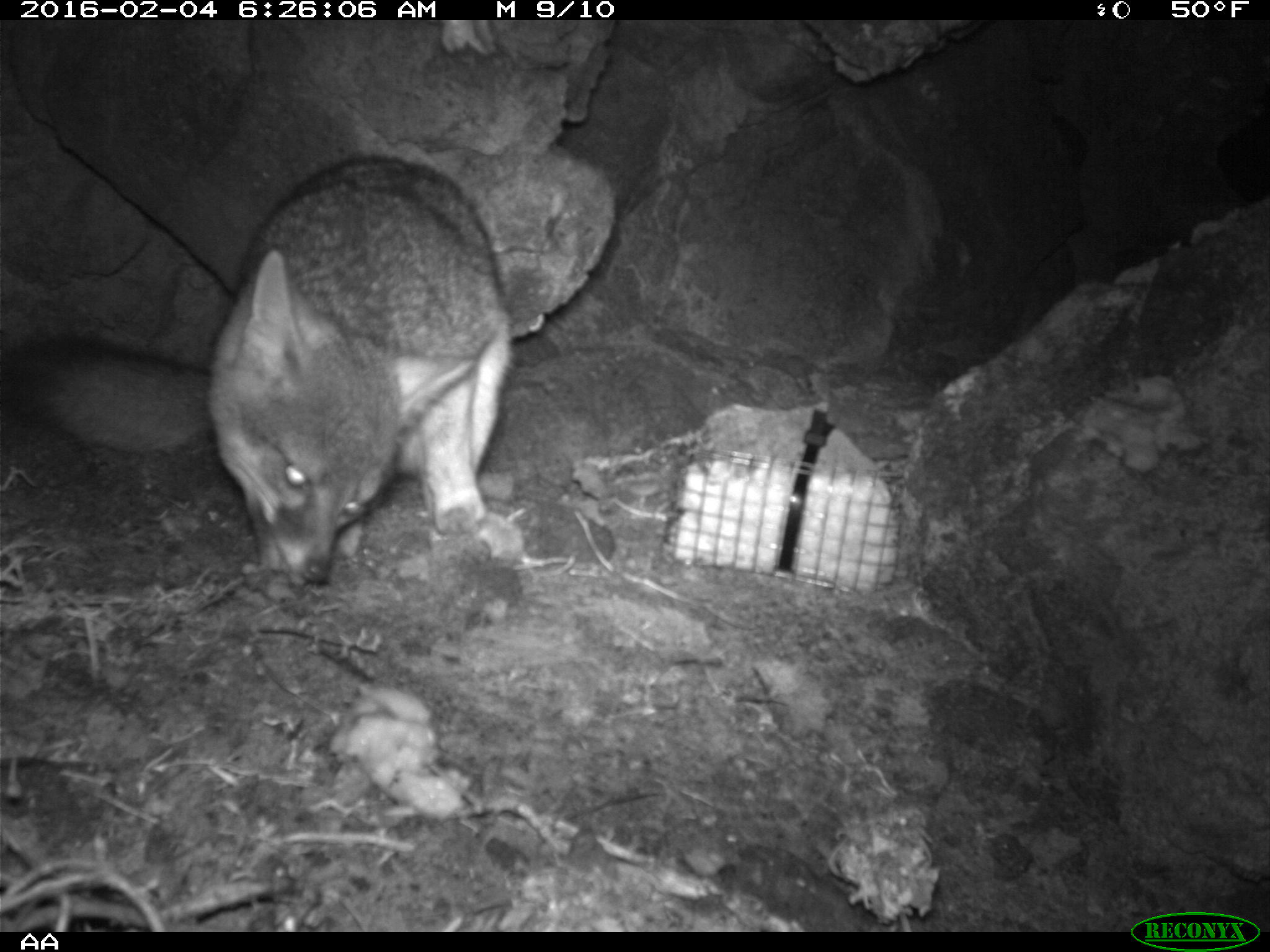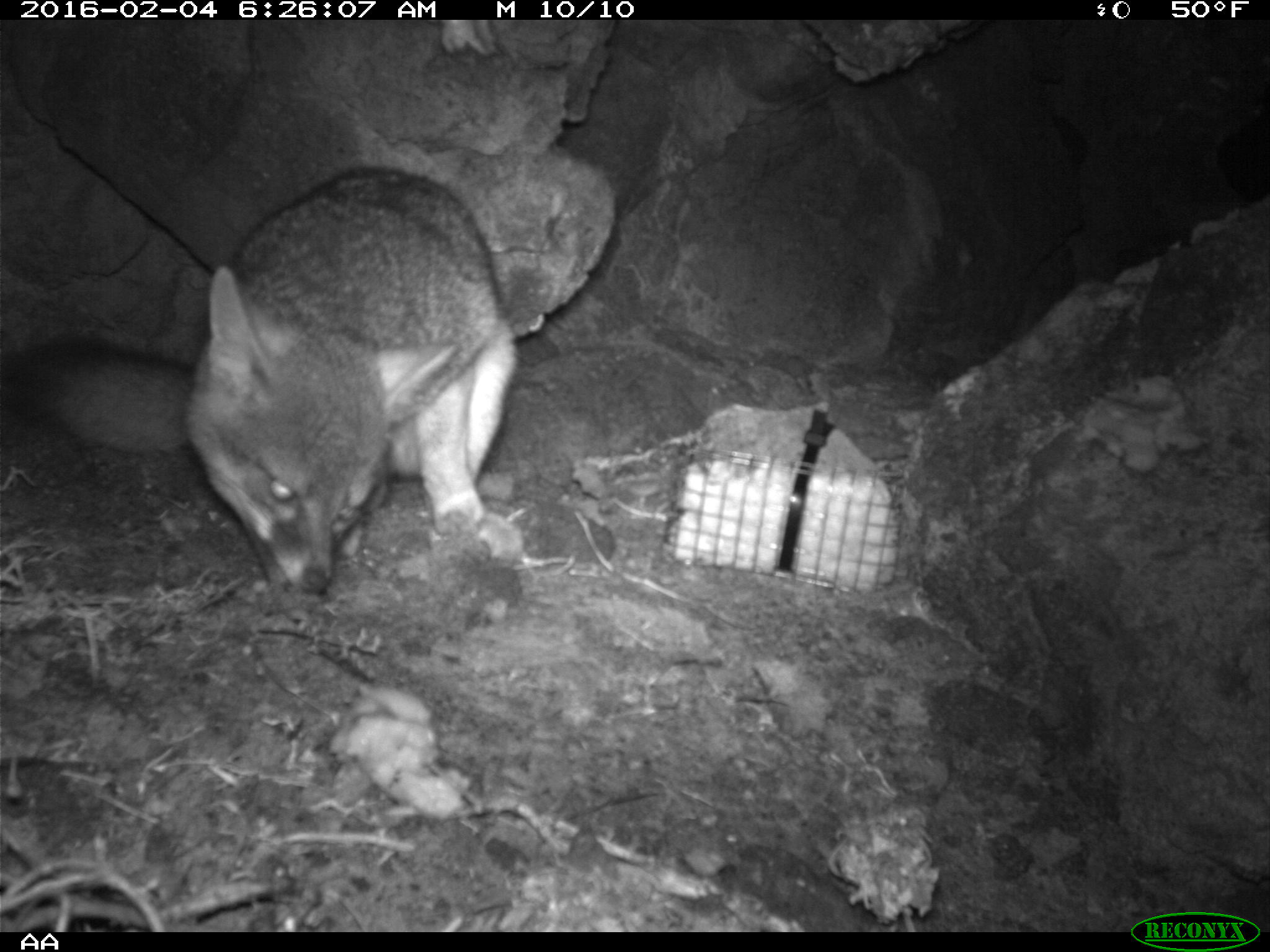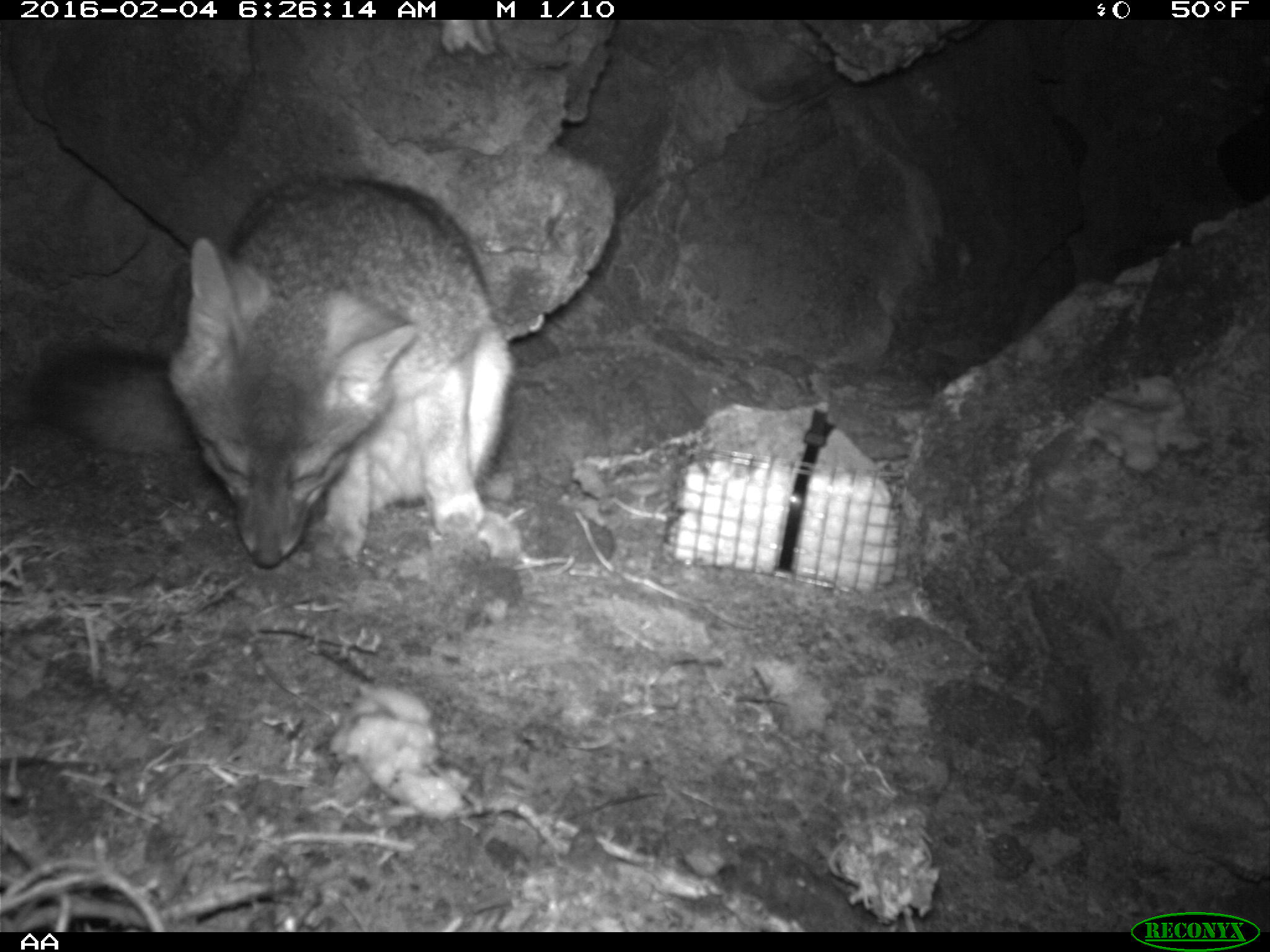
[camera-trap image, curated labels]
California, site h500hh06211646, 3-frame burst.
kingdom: Animalia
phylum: Chordata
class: Mammalia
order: Carnivora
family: Canidae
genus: Urocyon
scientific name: Urocyon littoralis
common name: island fox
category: fox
Fox (island fox) (Urocyon littoralis).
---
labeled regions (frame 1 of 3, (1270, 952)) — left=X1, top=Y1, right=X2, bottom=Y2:
fox: left=0, top=153, right=510, bottom=584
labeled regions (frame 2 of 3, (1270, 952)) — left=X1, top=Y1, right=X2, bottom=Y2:
fox: left=0, top=165, right=513, bottom=595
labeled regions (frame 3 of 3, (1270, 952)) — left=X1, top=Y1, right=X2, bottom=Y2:
fox: left=33, top=176, right=515, bottom=571